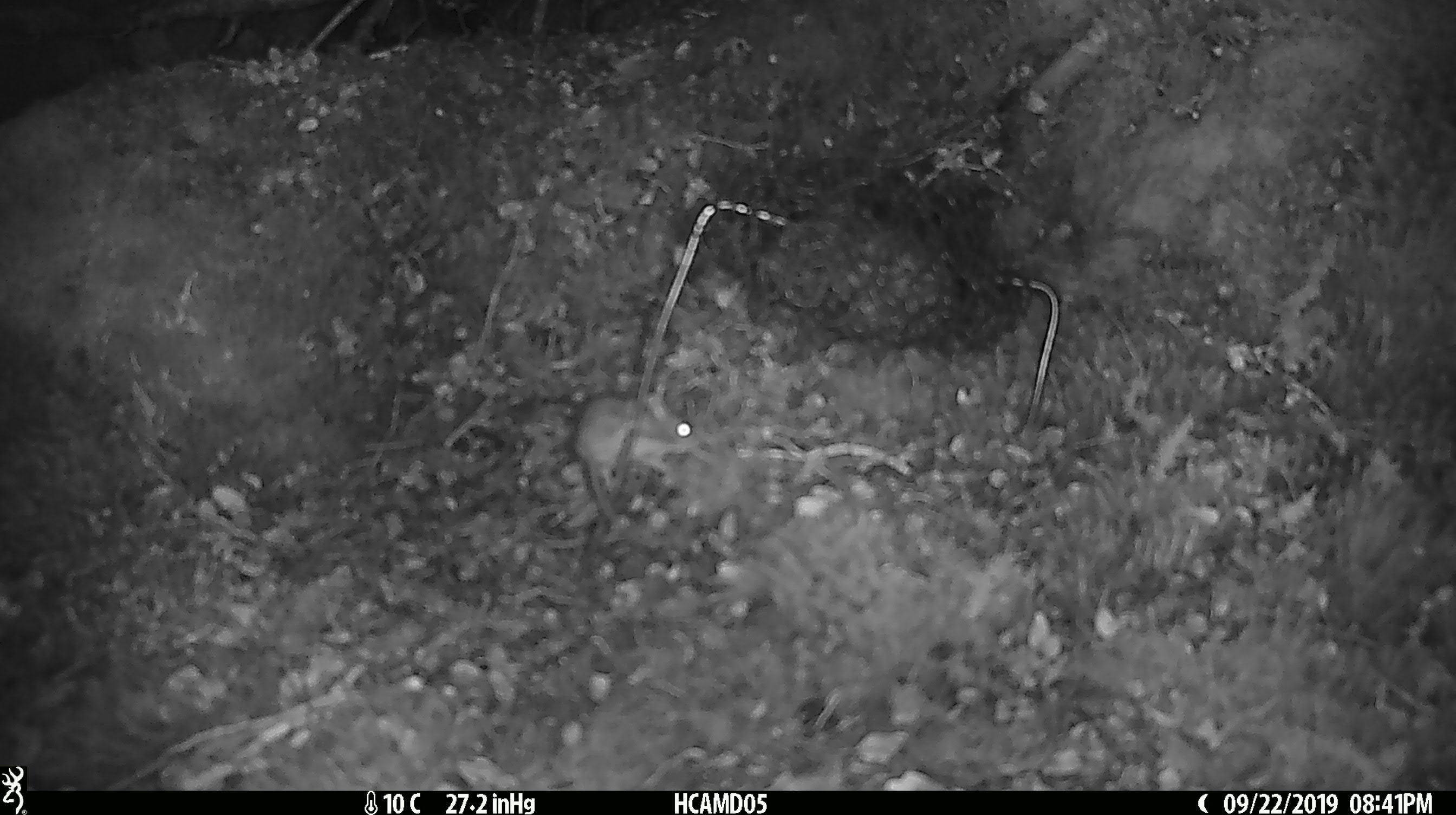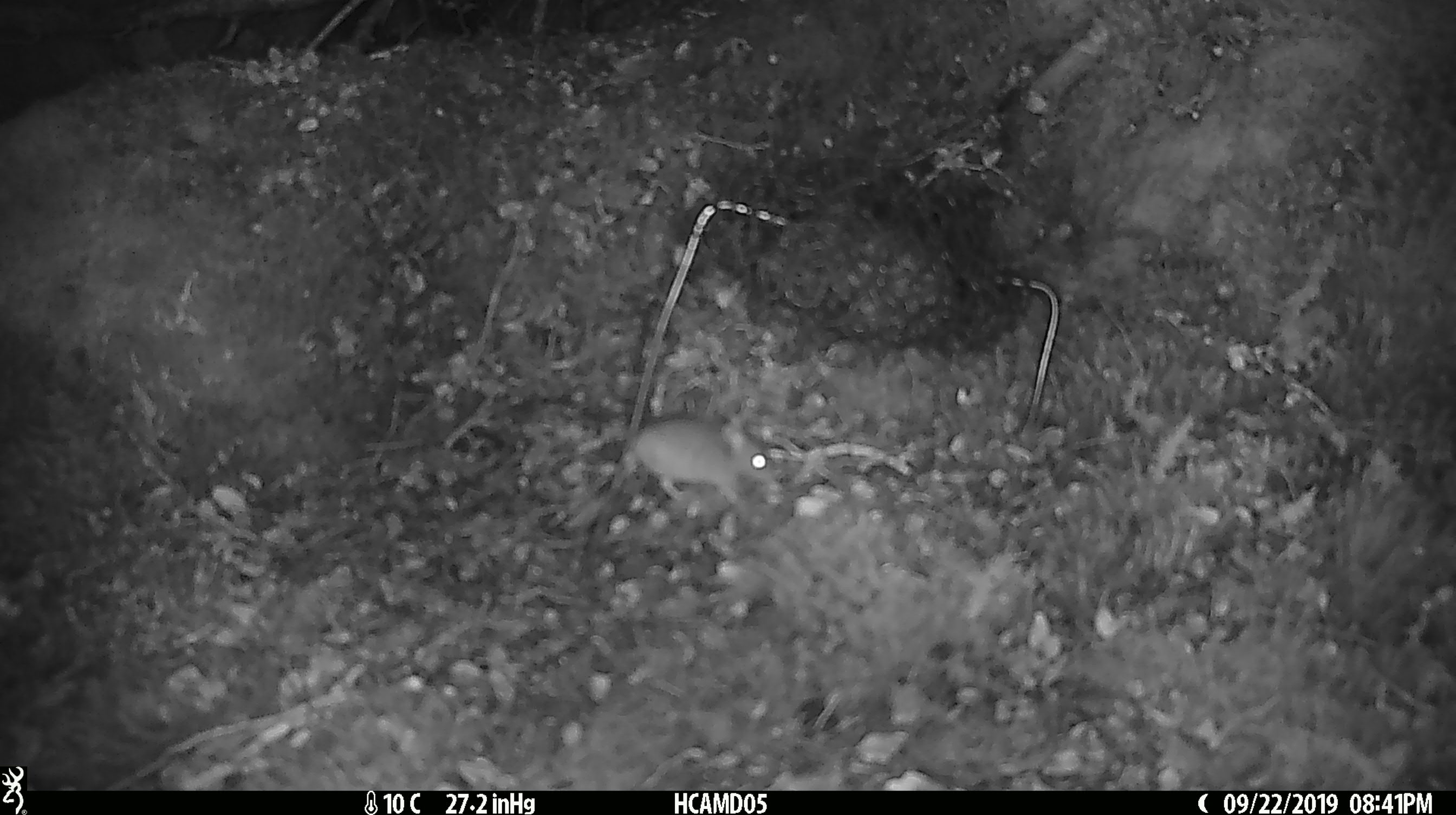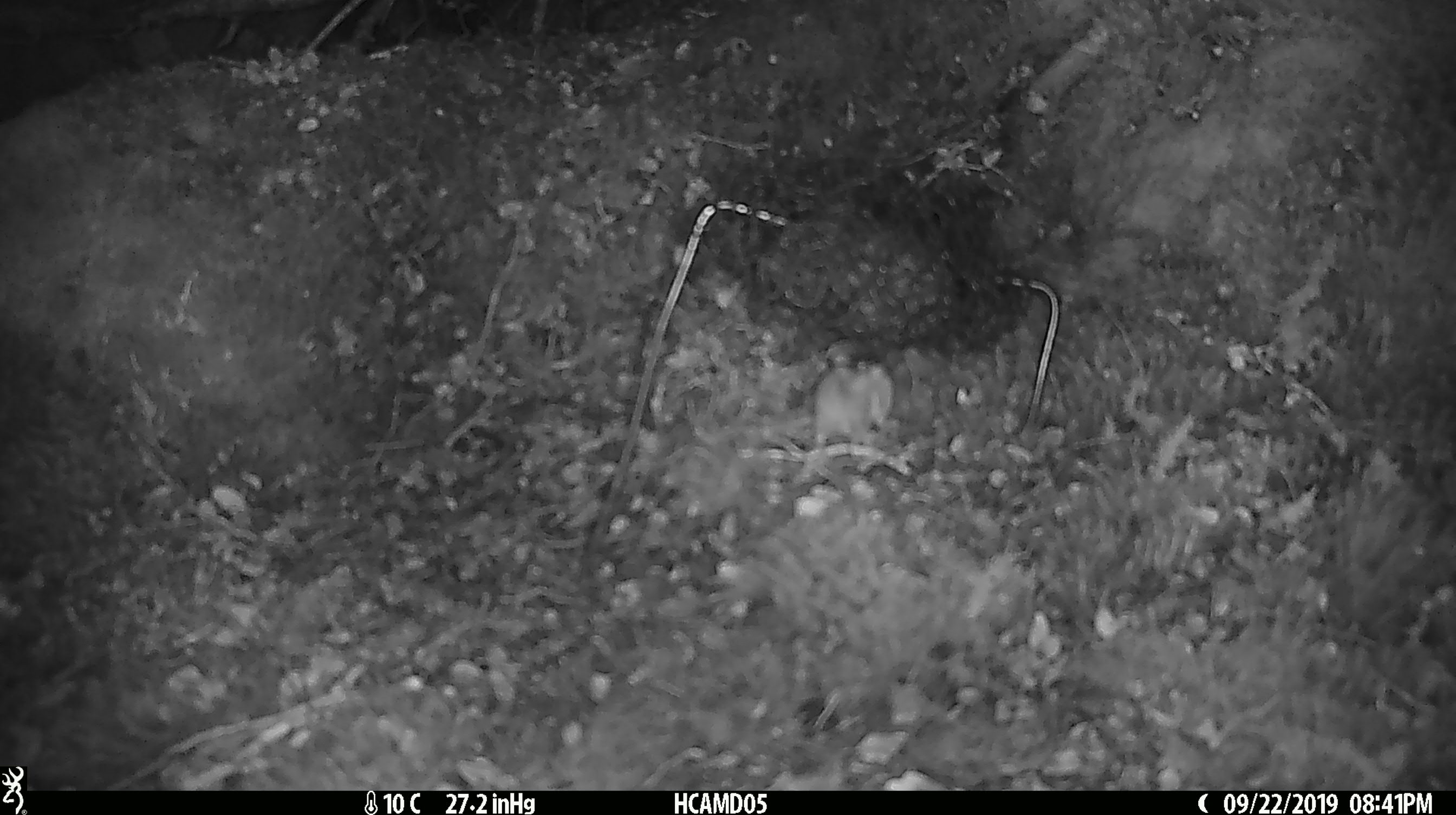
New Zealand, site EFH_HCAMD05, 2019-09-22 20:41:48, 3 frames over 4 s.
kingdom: Animalia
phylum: Chordata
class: Mammalia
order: Rodentia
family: Muridae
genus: Mus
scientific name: Mus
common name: mouse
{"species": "mouse (Mus)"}